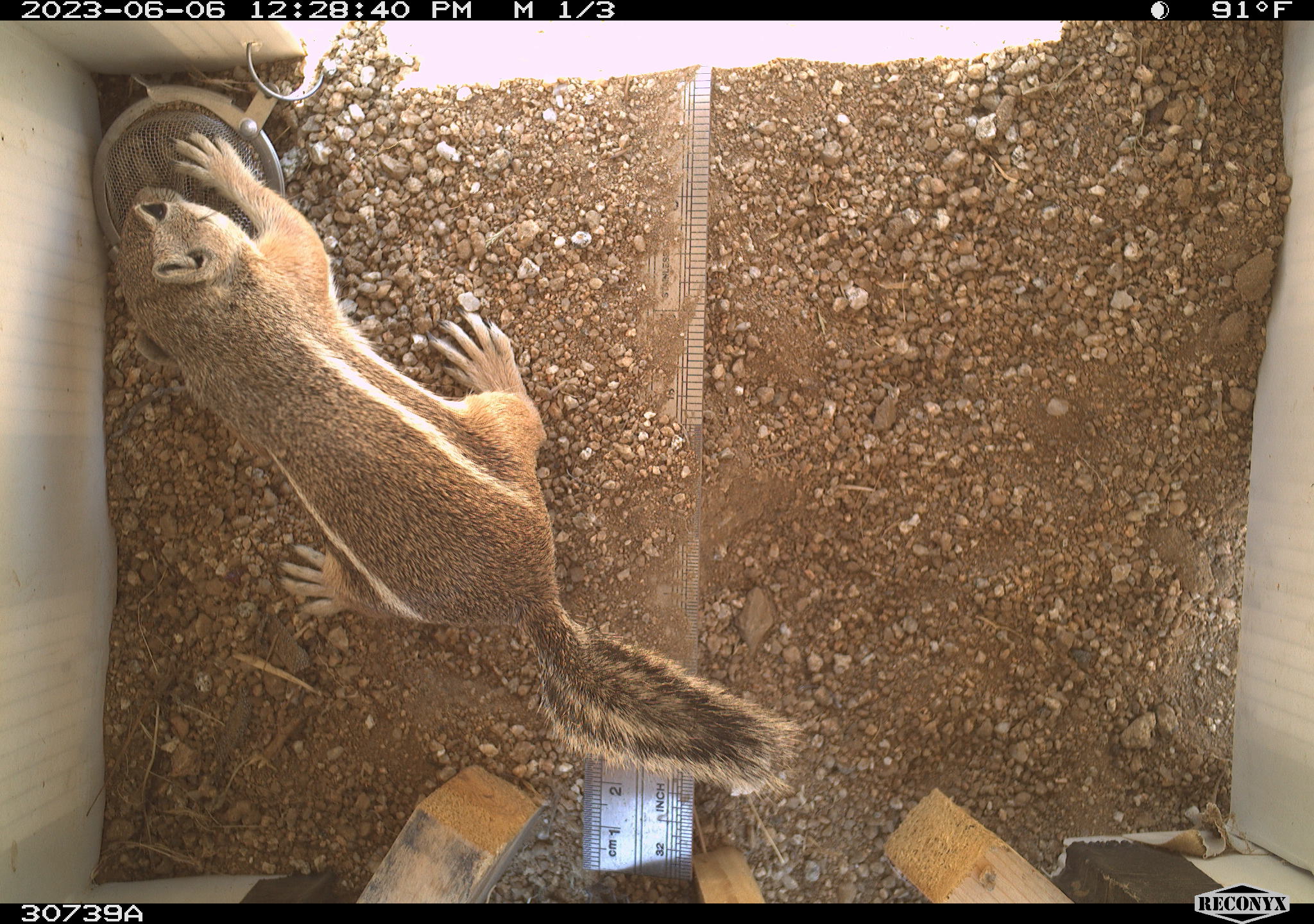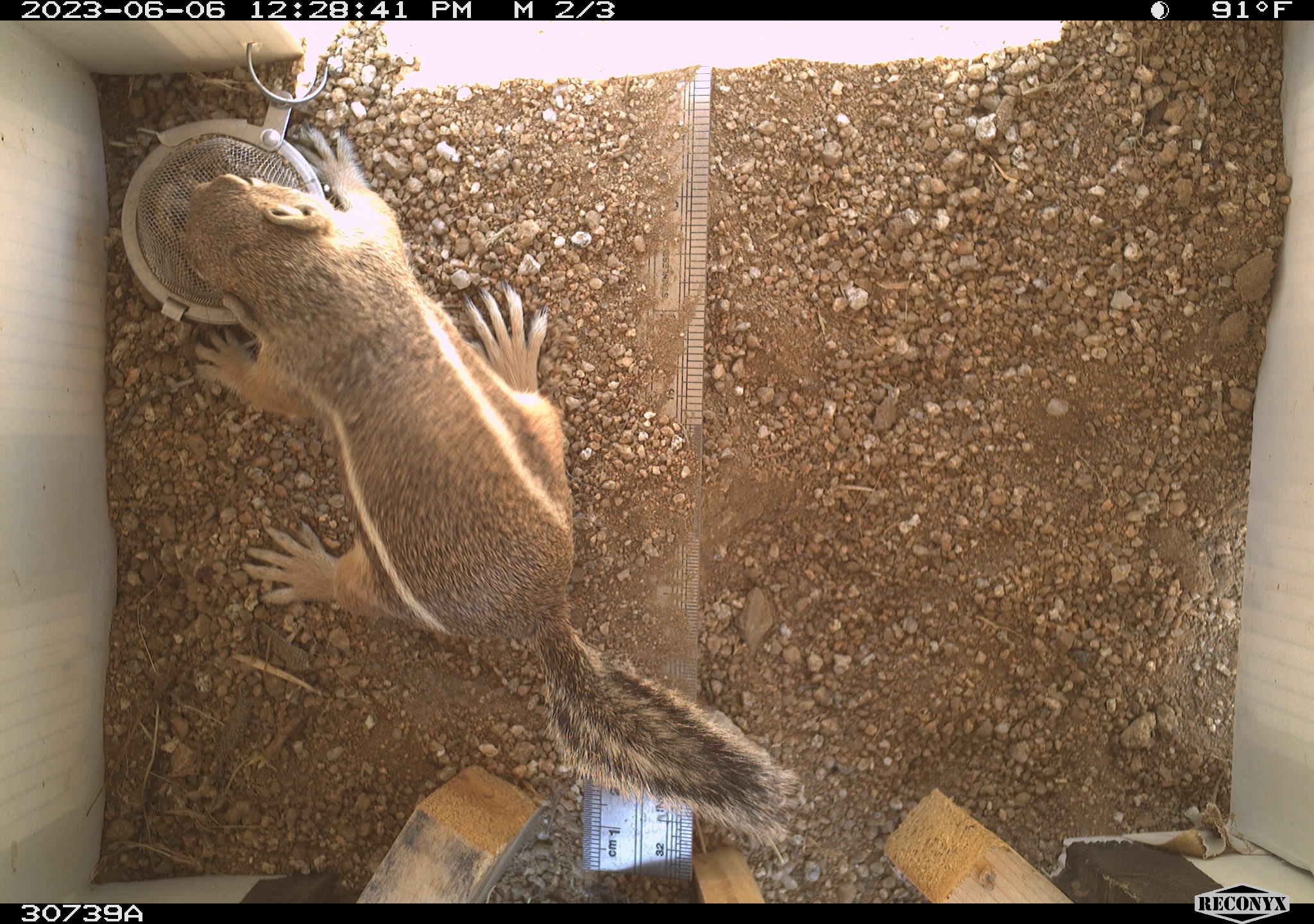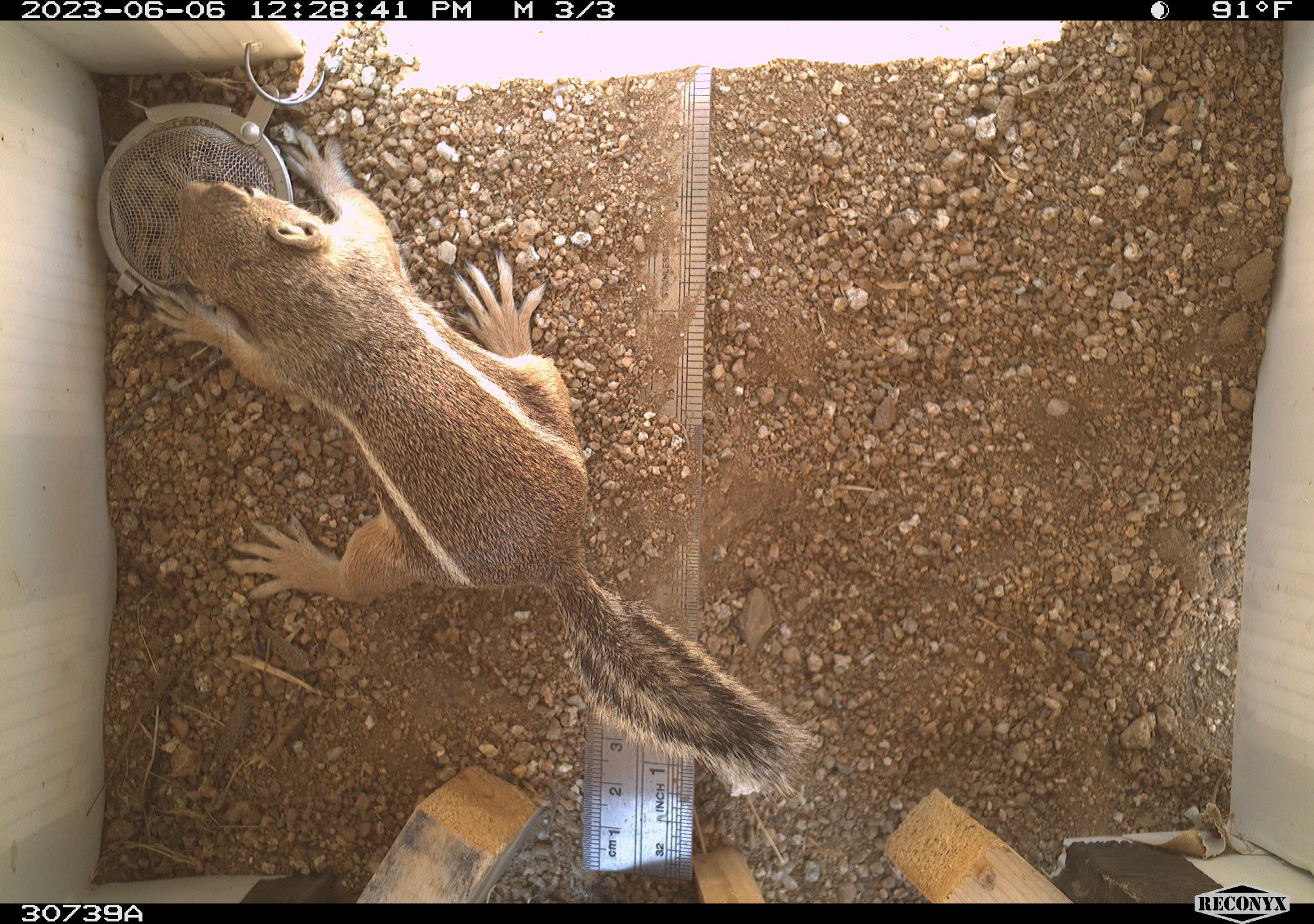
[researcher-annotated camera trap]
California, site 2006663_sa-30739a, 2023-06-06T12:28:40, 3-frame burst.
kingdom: Animalia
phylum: Chordata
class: Mammalia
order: Rodentia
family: Sciuridae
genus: Ammospermophilus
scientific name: Ammospermophilus leucurus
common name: white-tailed antelope squirrel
White-tailed antelope squirrel (Ammospermophilus leucurus).